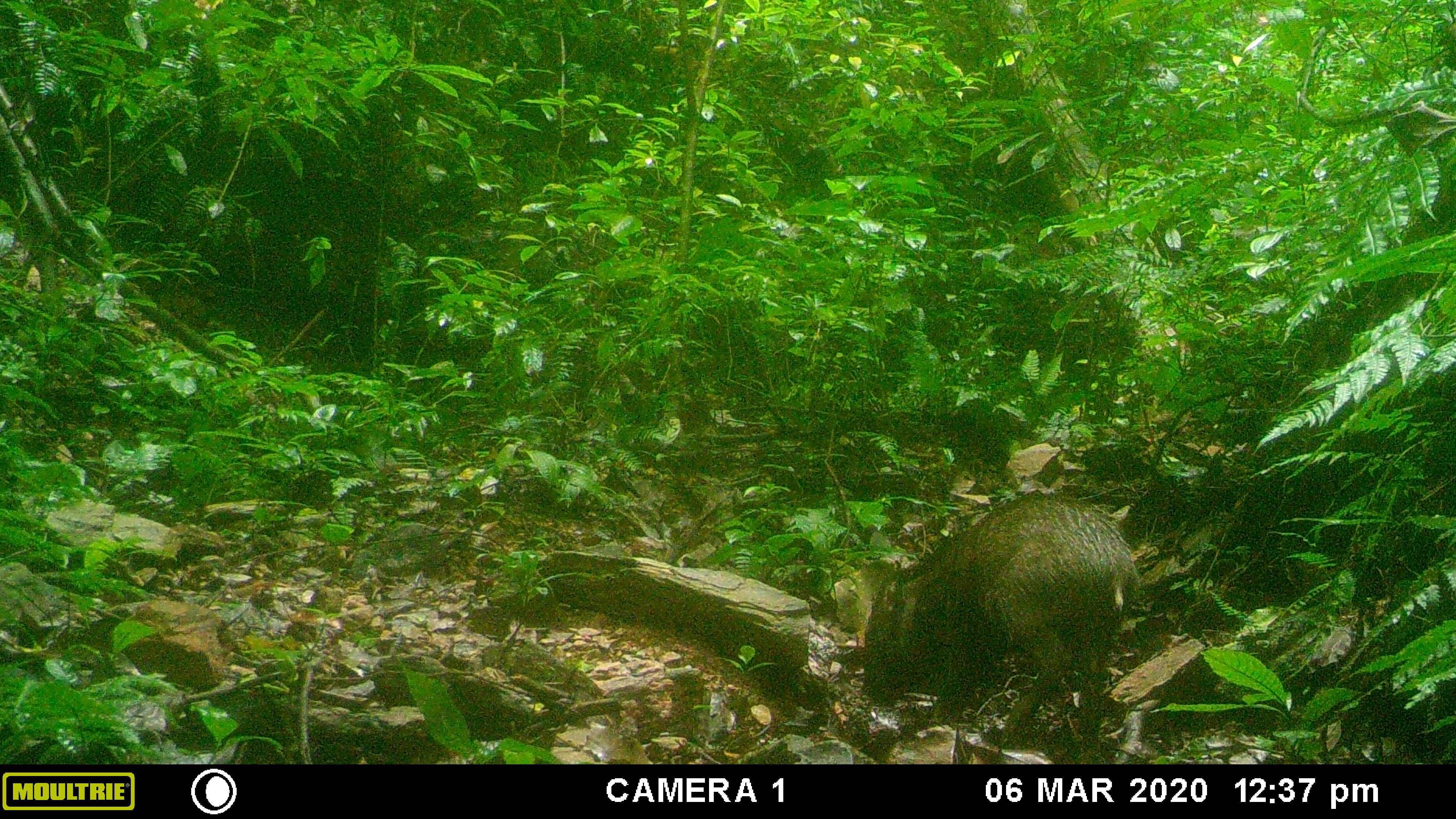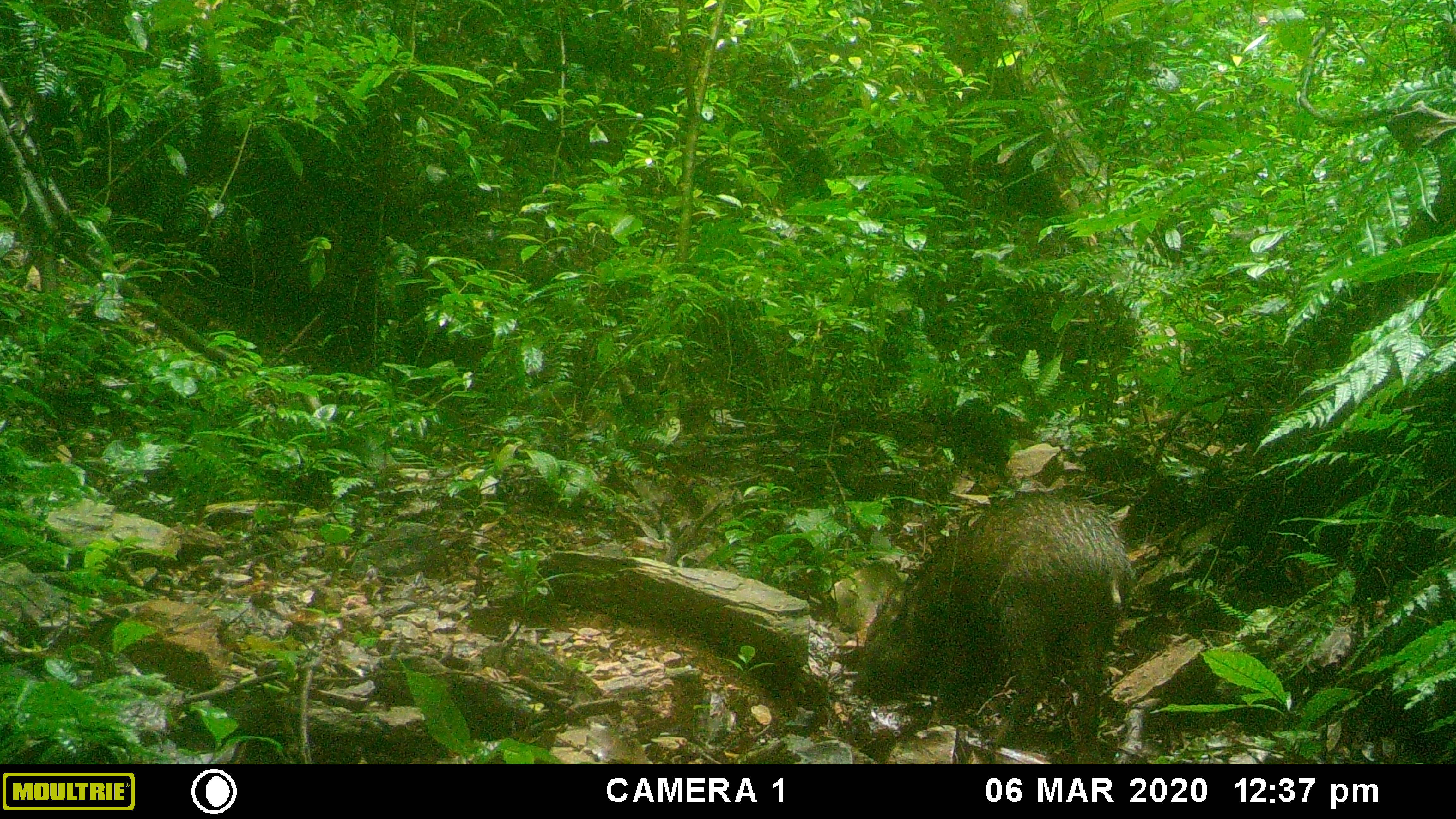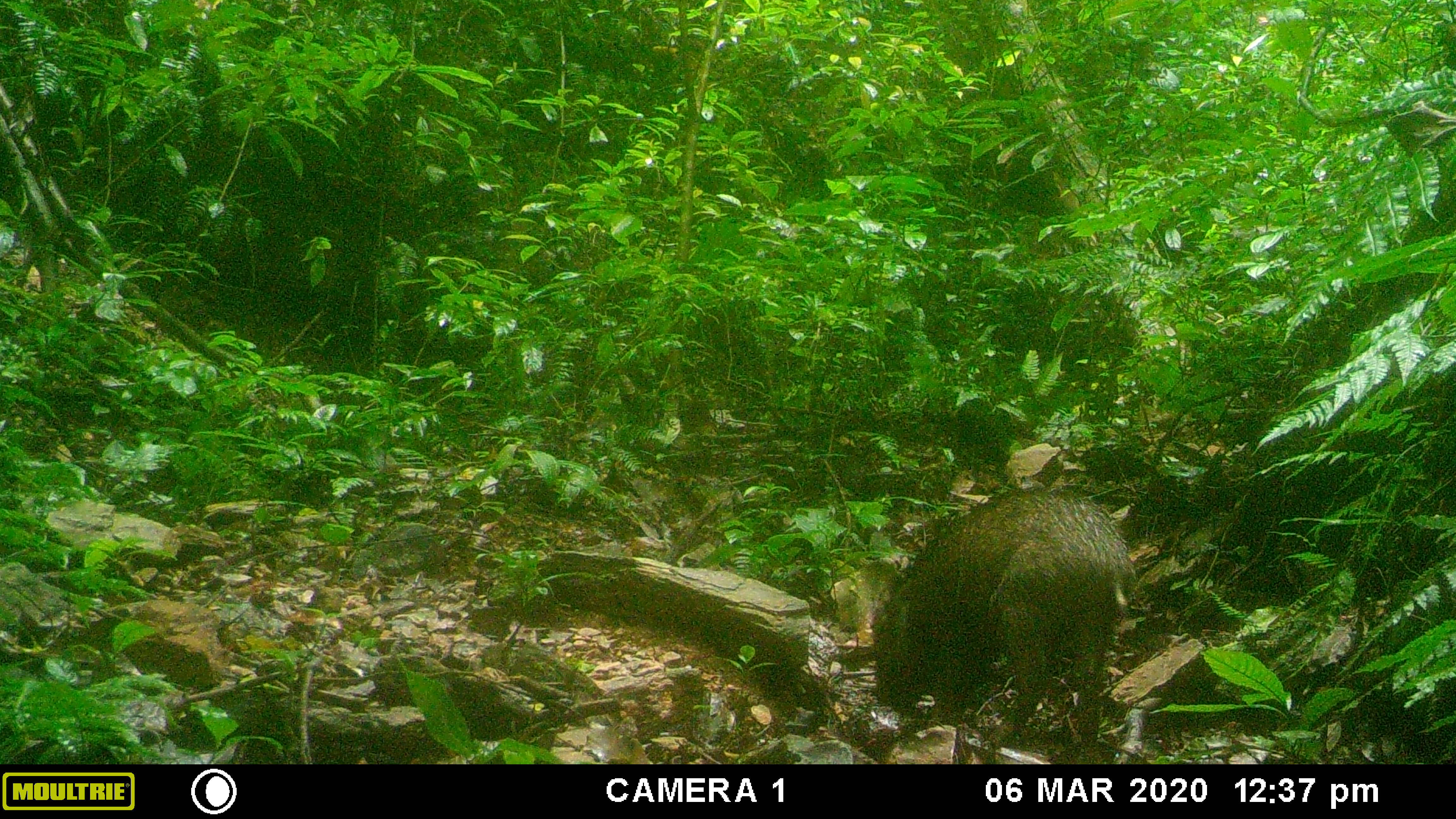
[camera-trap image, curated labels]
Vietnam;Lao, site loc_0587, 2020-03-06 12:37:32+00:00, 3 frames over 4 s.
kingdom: Animalia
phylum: Chordata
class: Mammalia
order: Artiodactyla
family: Suidae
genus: Sus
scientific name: Sus scrofa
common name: eurasian wild pig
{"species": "eurasian wild pig (Sus scrofa)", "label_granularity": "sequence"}